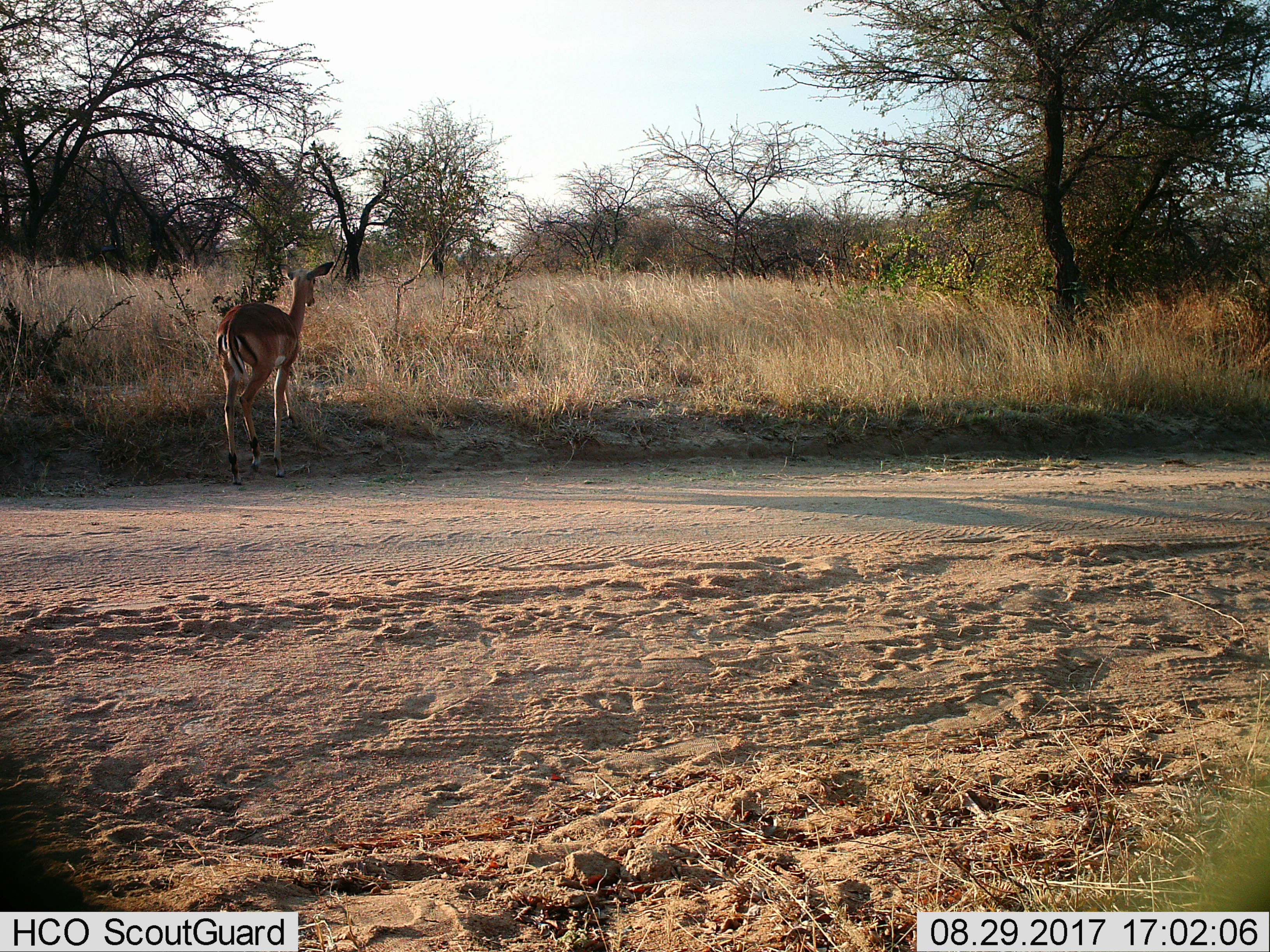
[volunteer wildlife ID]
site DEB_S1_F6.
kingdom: Animalia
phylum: Chordata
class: Mammalia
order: Artiodactyla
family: Bovidae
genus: Aepyceros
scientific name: Aepyceros melampus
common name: impala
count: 1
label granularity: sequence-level